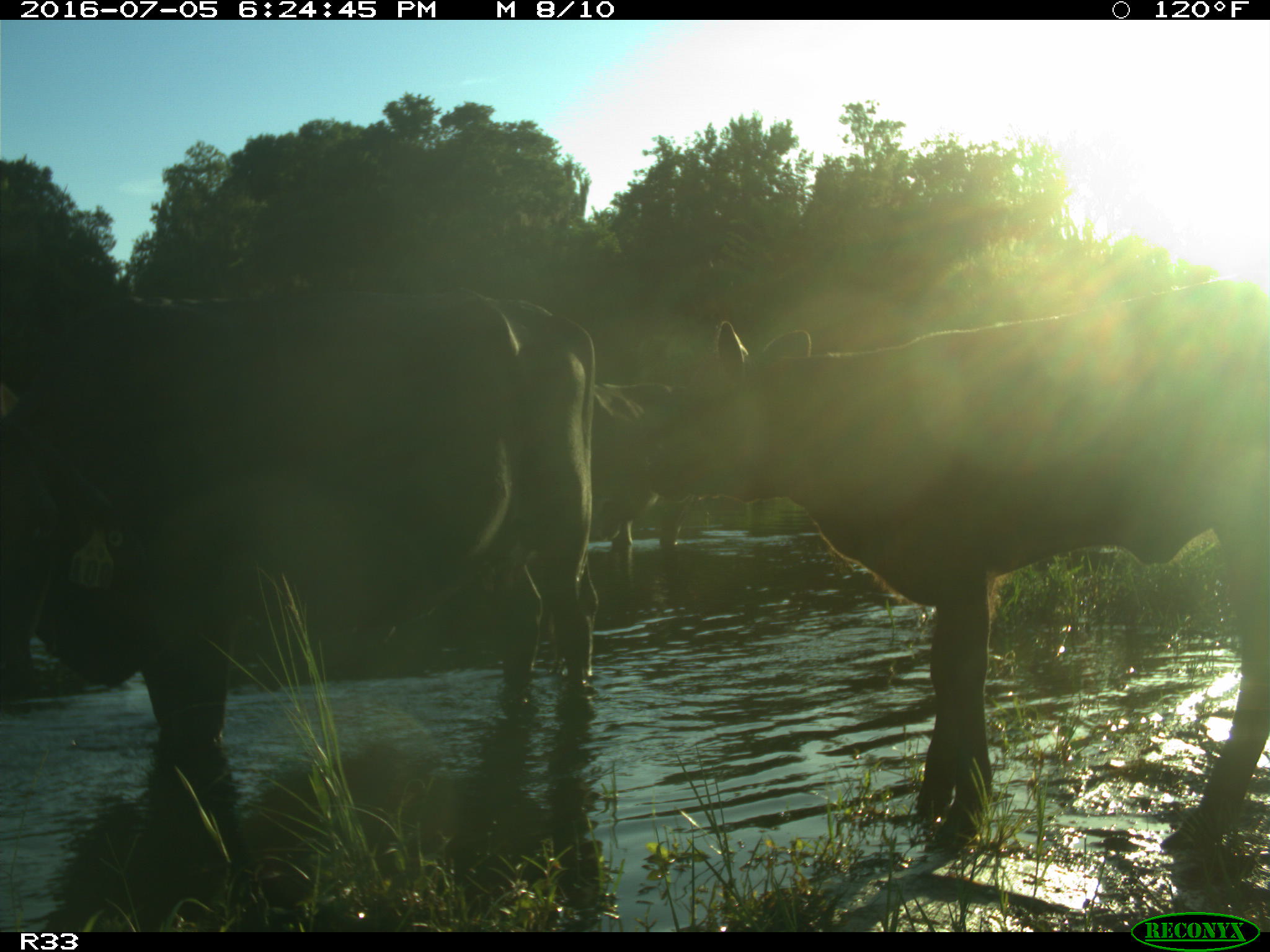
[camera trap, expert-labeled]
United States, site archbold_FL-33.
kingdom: Animalia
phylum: Chordata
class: Mammalia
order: Artiodactyla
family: Bovidae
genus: Bos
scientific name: Bos taurus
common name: domestic cow